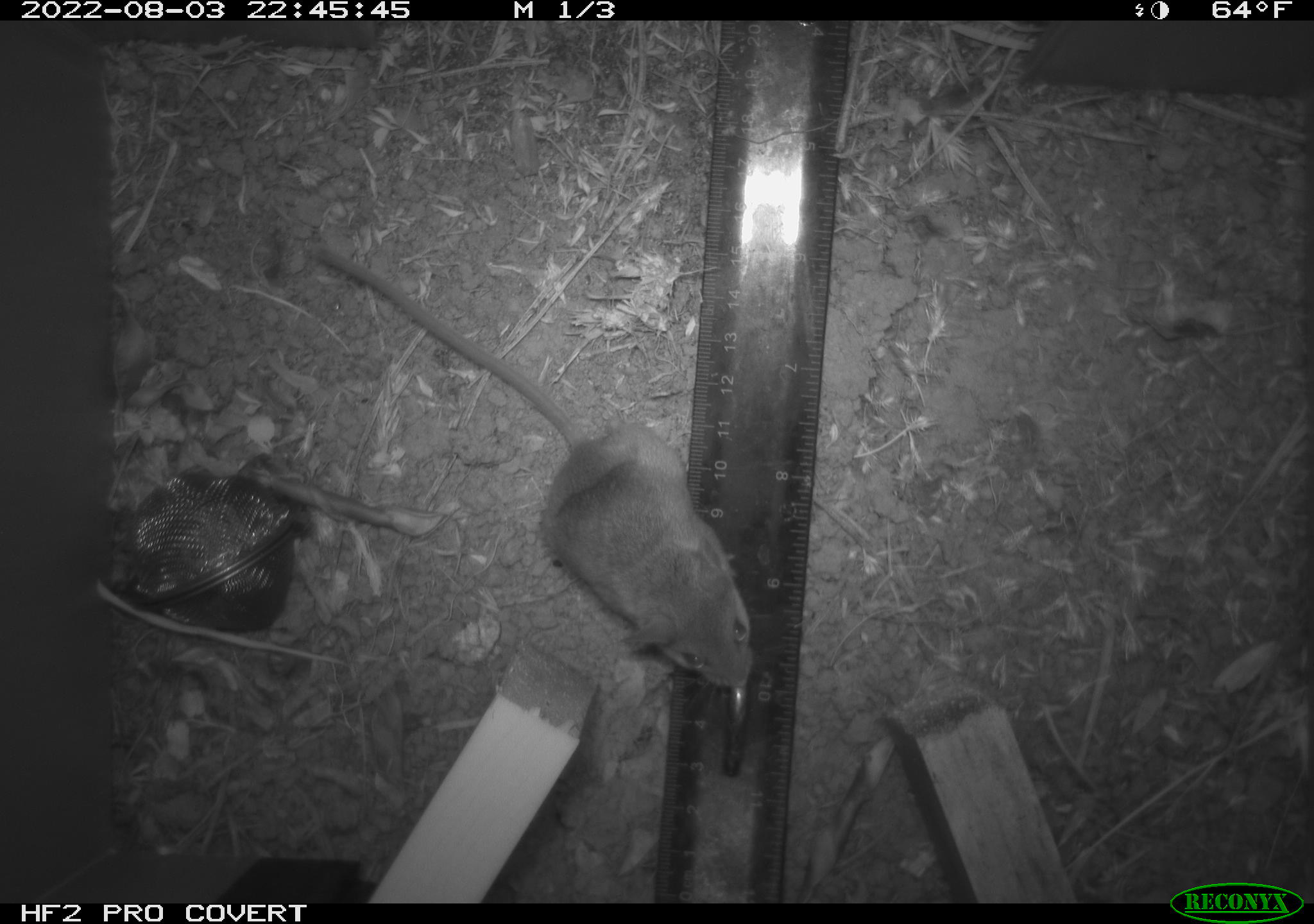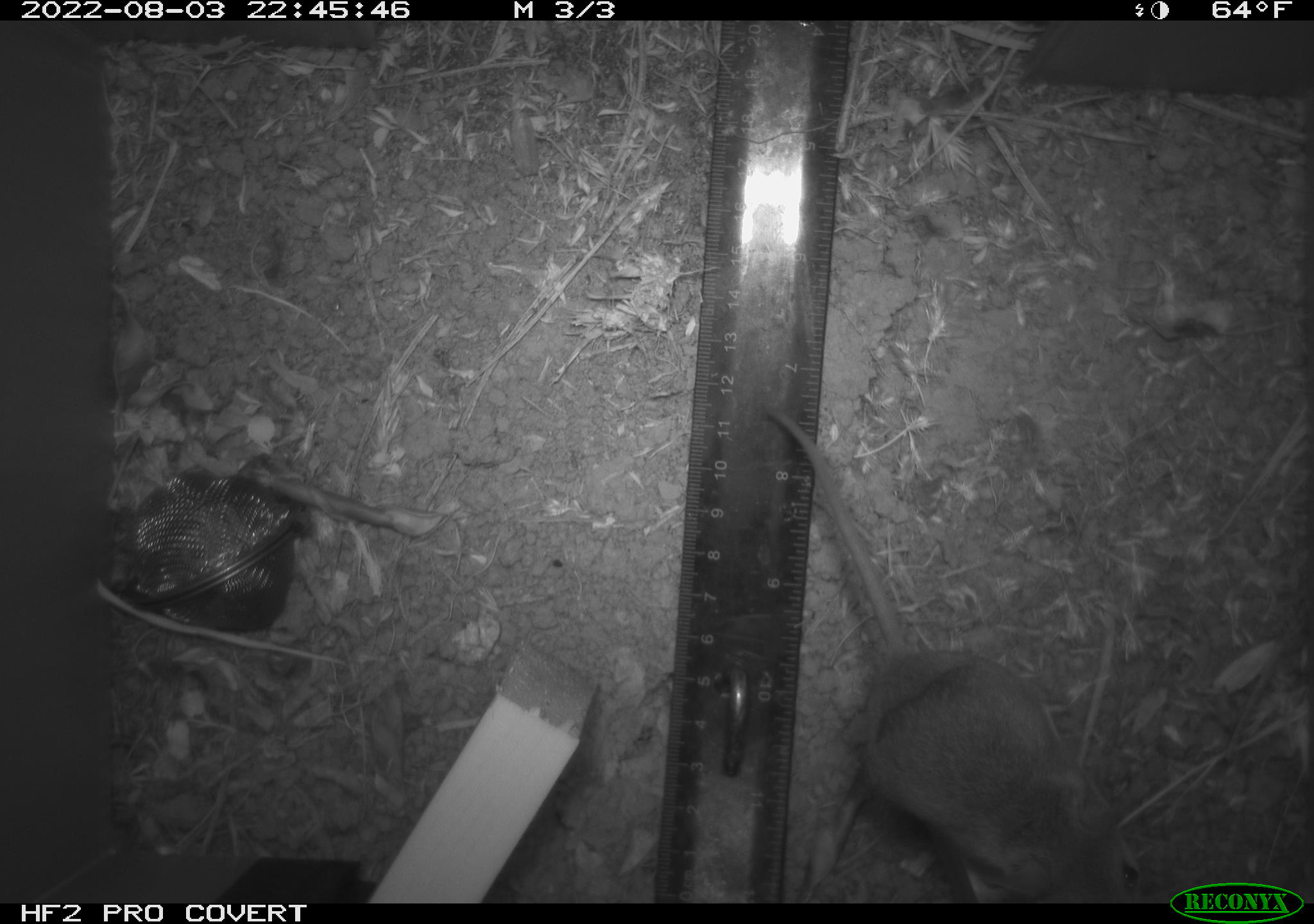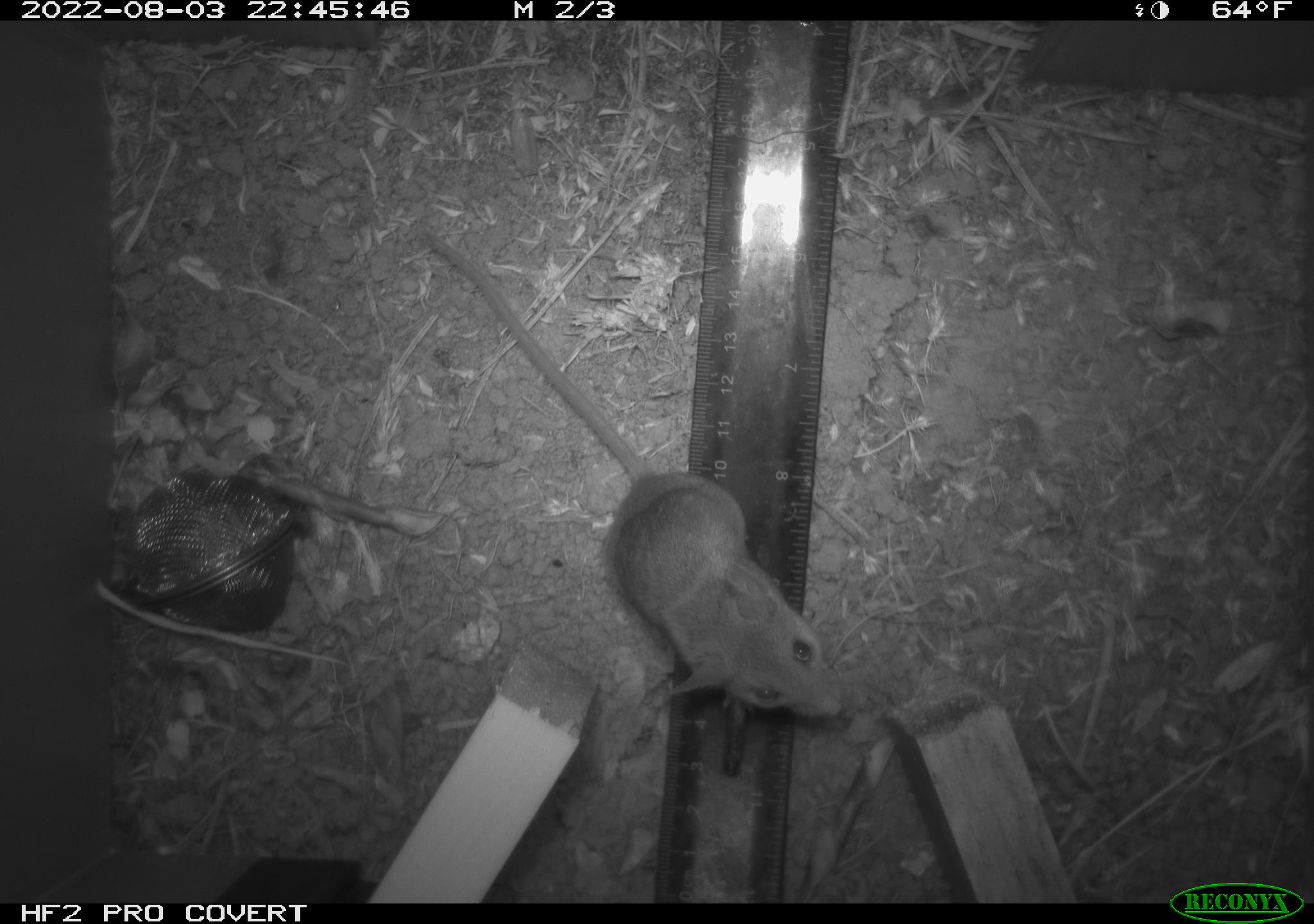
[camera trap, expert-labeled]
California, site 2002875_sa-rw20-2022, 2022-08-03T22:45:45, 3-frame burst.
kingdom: Animalia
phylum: Chordata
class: Mammalia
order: Rodentia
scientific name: Rodentia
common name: mouse species